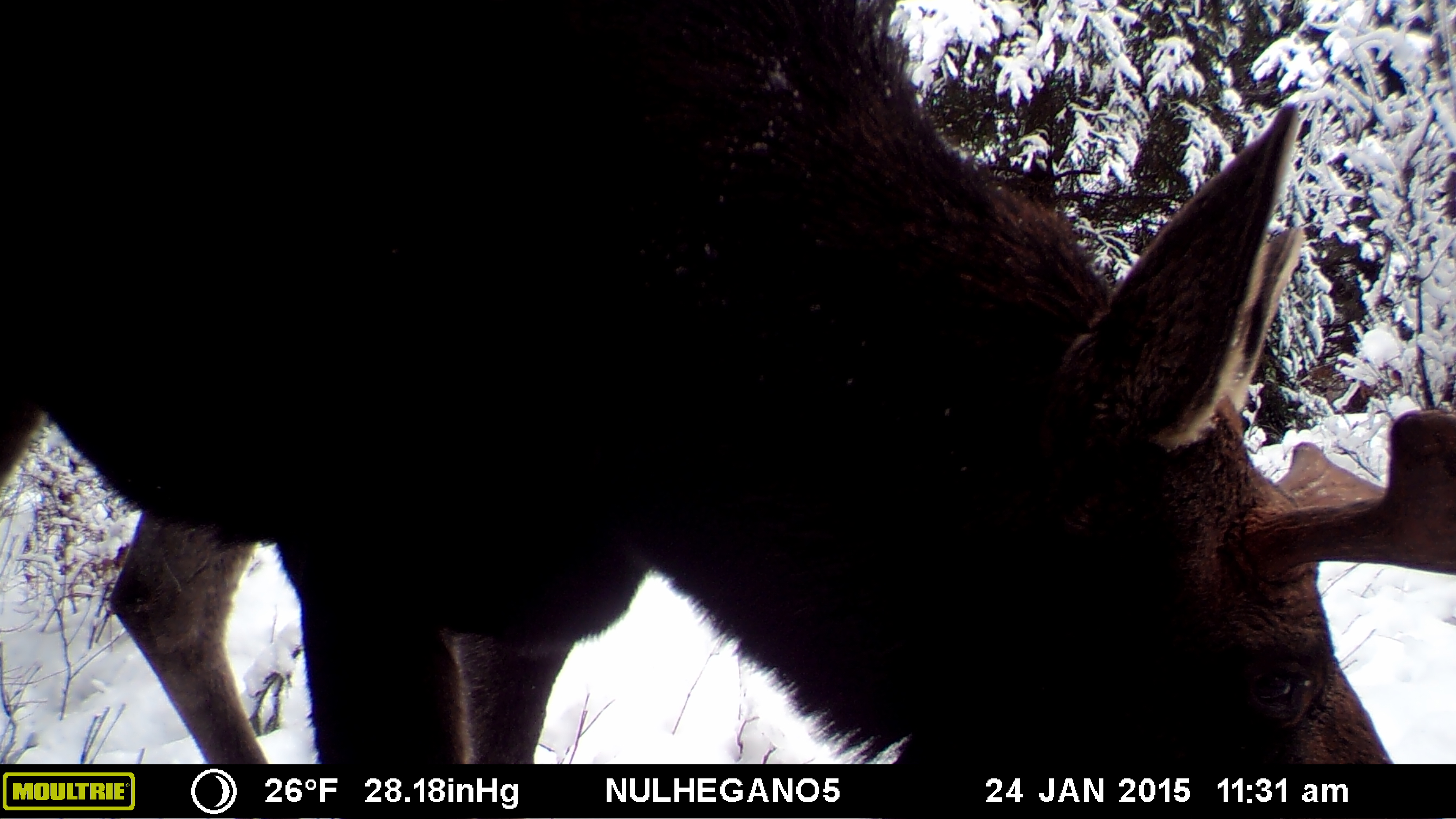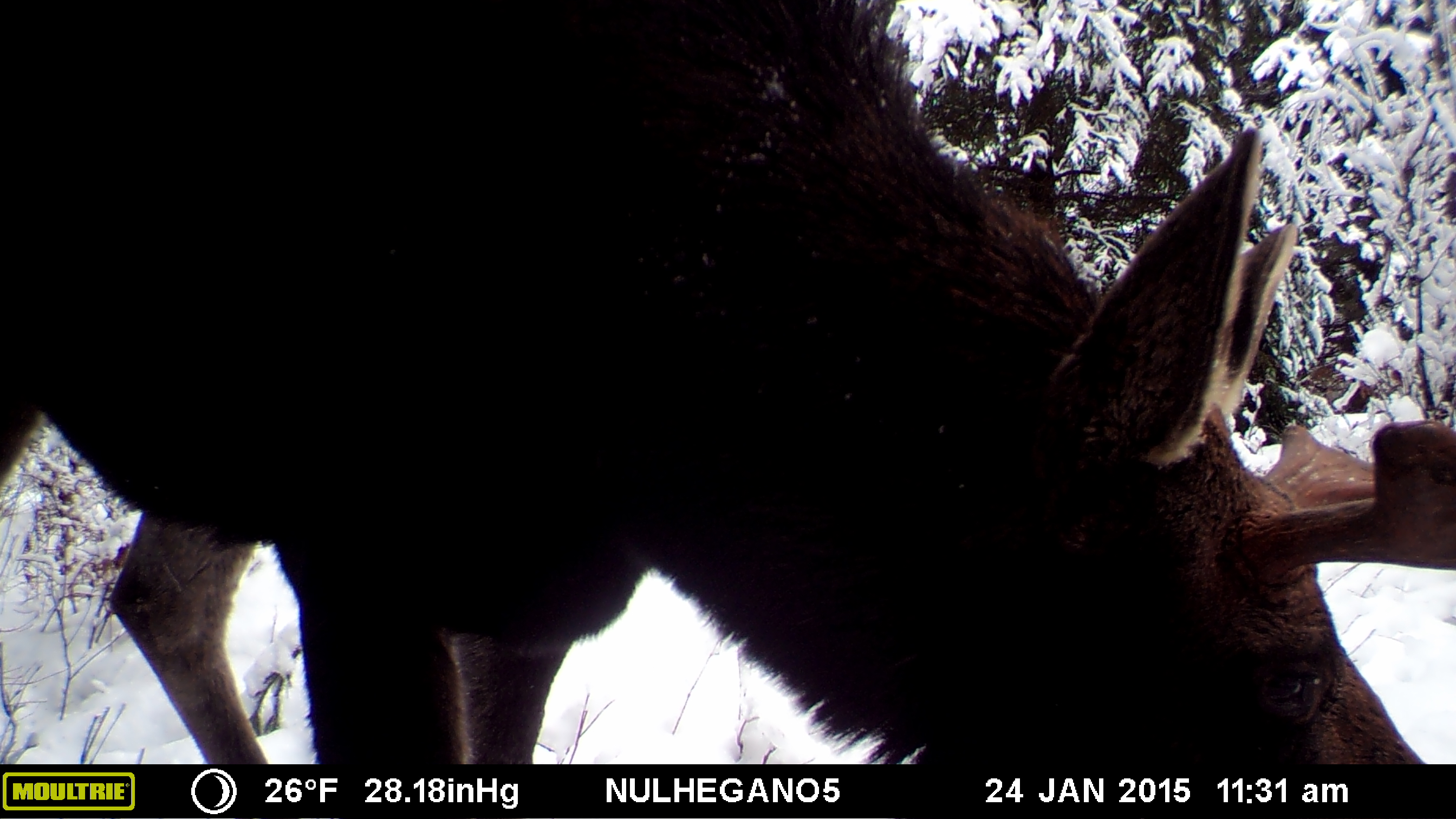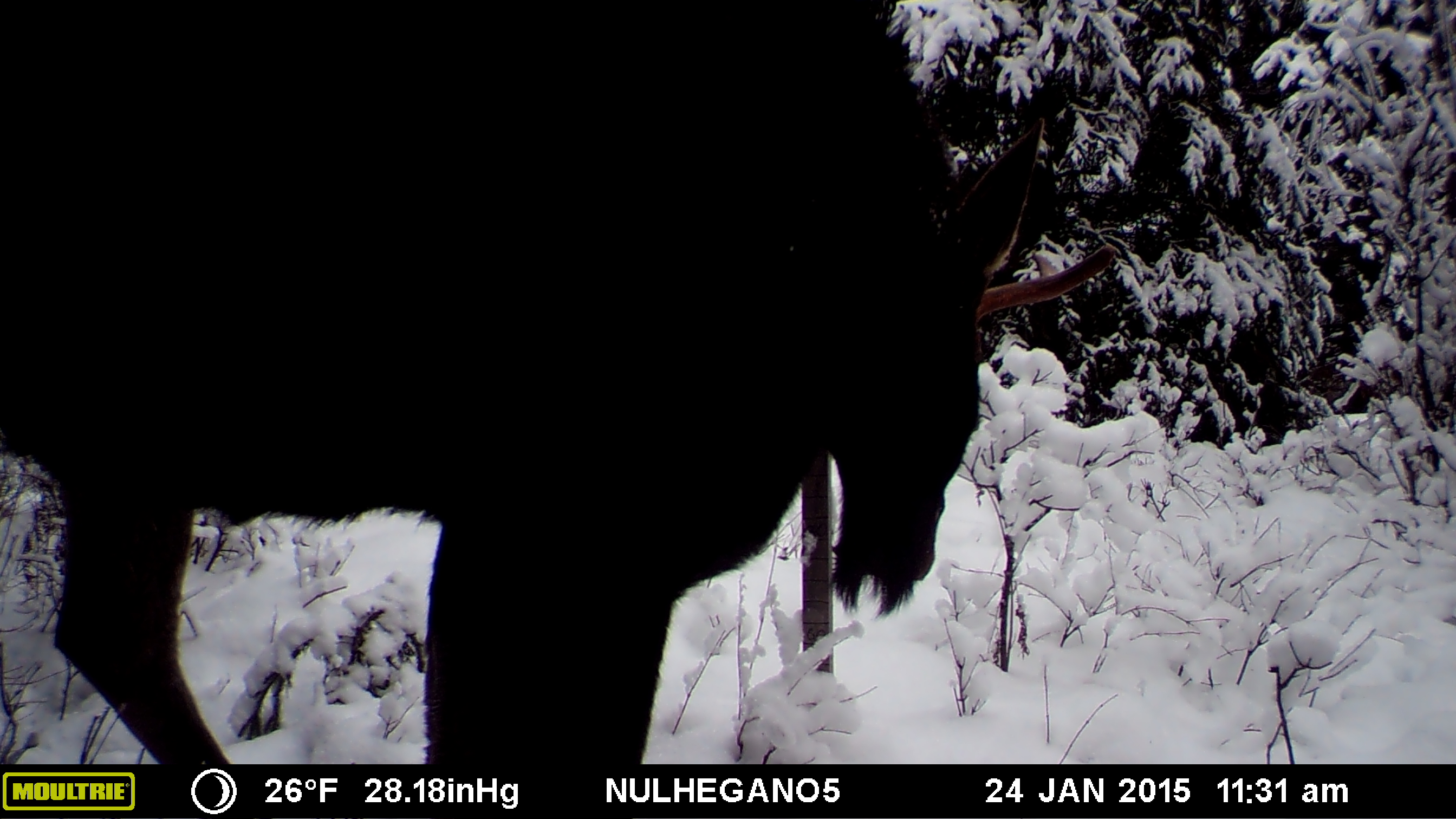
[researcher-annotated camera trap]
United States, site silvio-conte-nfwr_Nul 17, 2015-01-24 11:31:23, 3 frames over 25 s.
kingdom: Animalia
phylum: Chordata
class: Mammalia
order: Artiodactyla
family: Cervidae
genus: Alces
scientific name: Alces alces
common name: moose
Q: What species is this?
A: Moose (Alces alces).